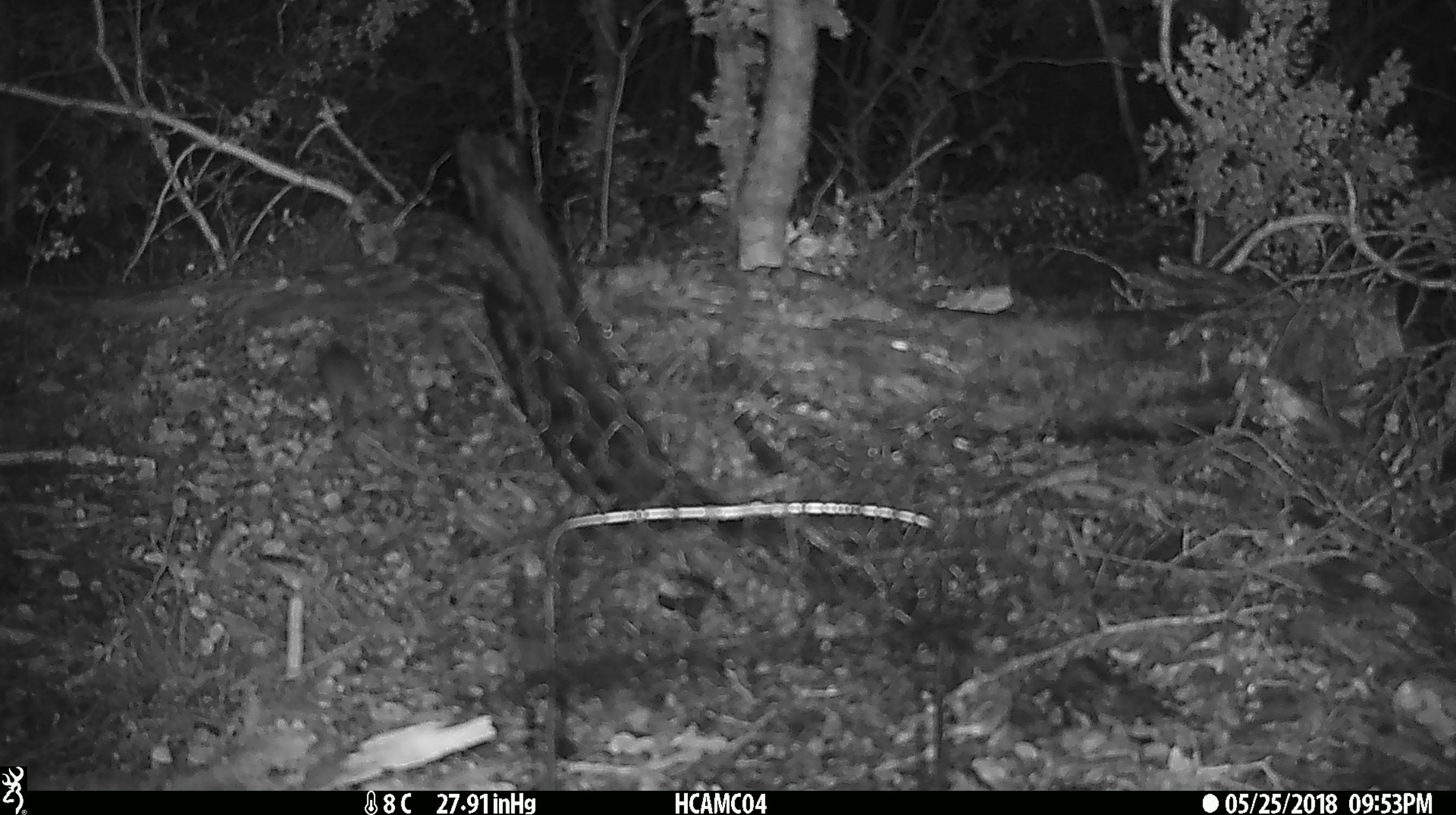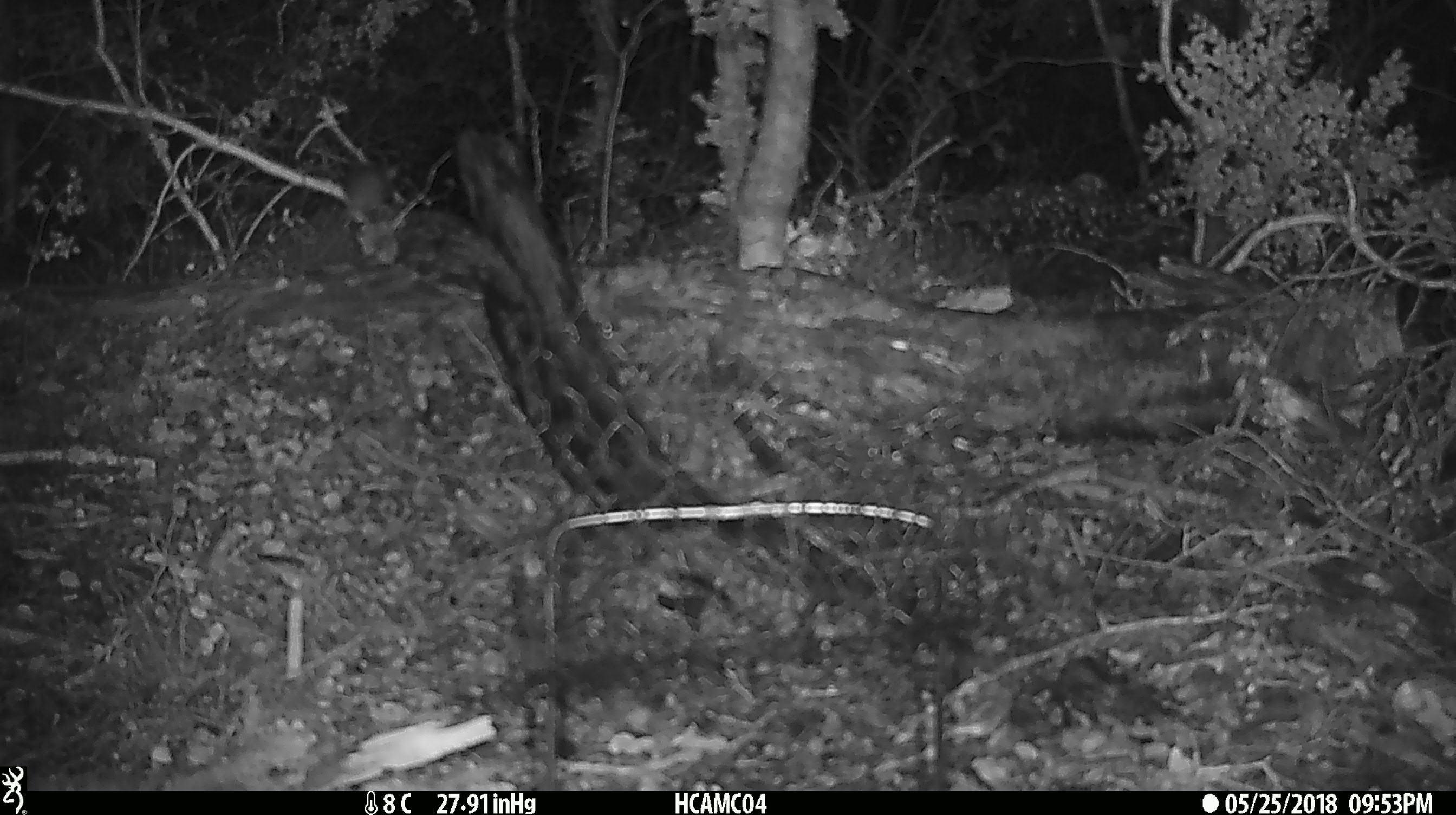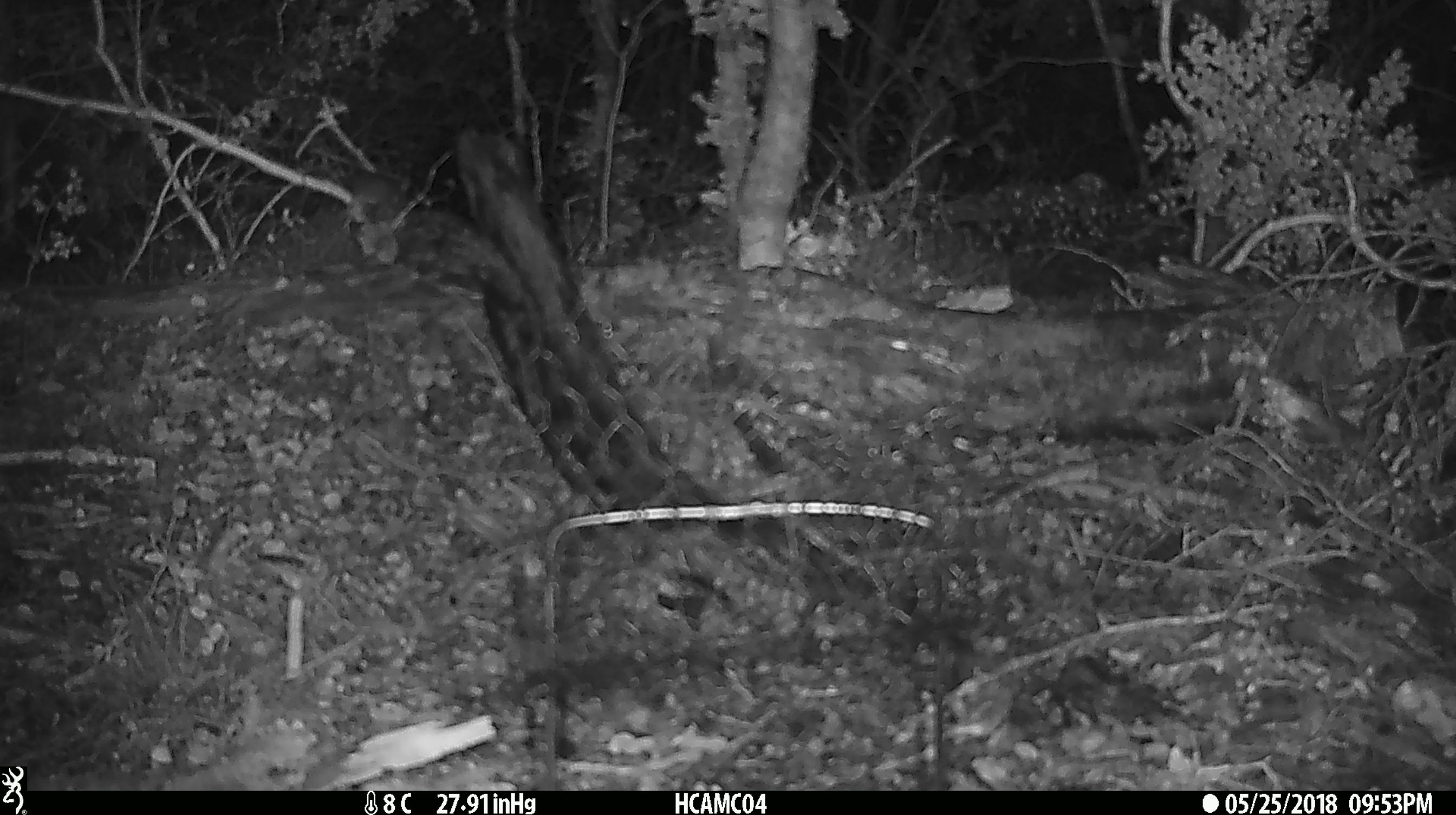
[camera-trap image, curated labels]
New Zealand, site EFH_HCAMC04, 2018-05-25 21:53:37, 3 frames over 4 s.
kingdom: Animalia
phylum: Chordata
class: Mammalia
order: Rodentia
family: Muridae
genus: Mus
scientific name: Mus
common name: mouse